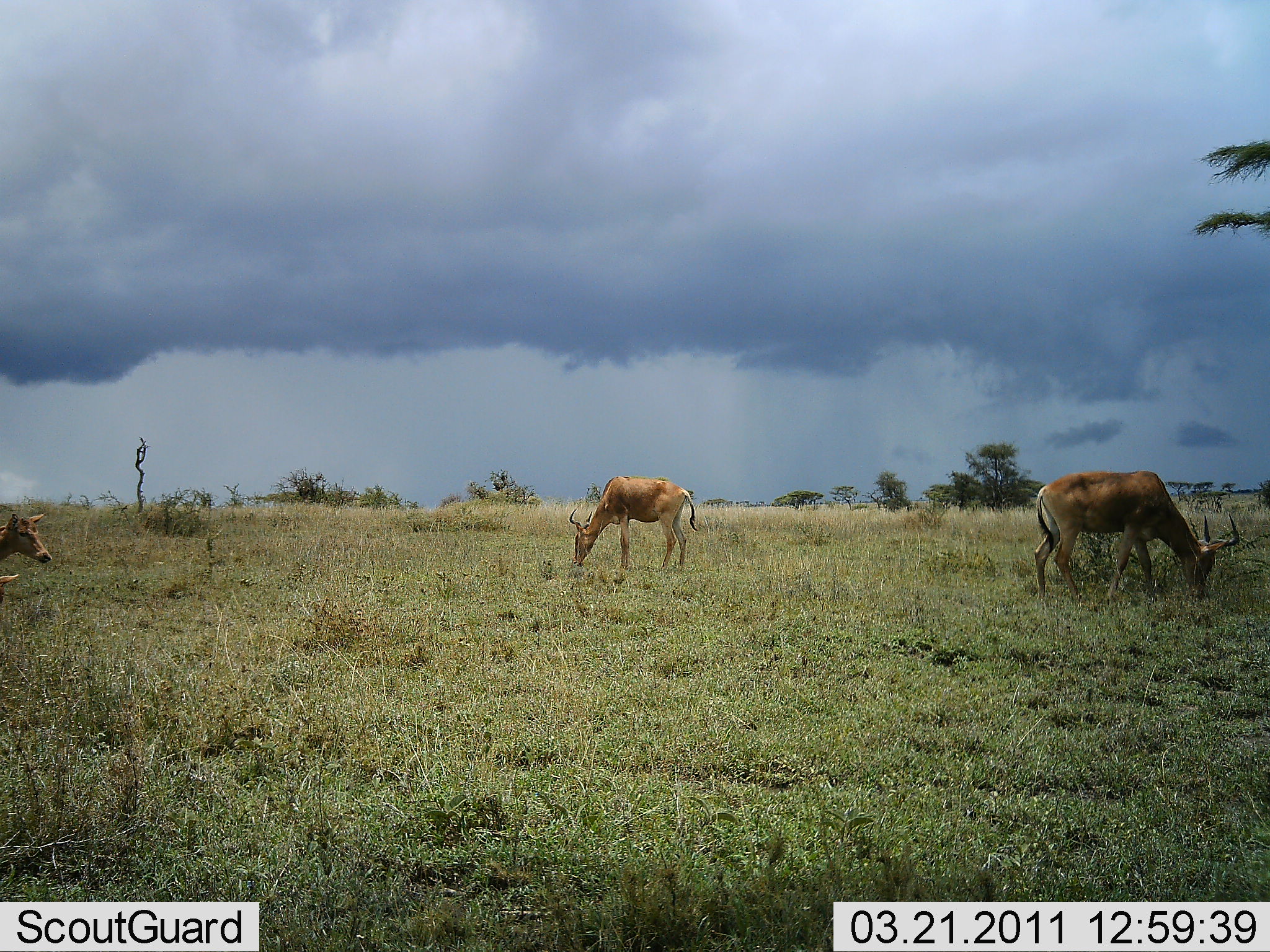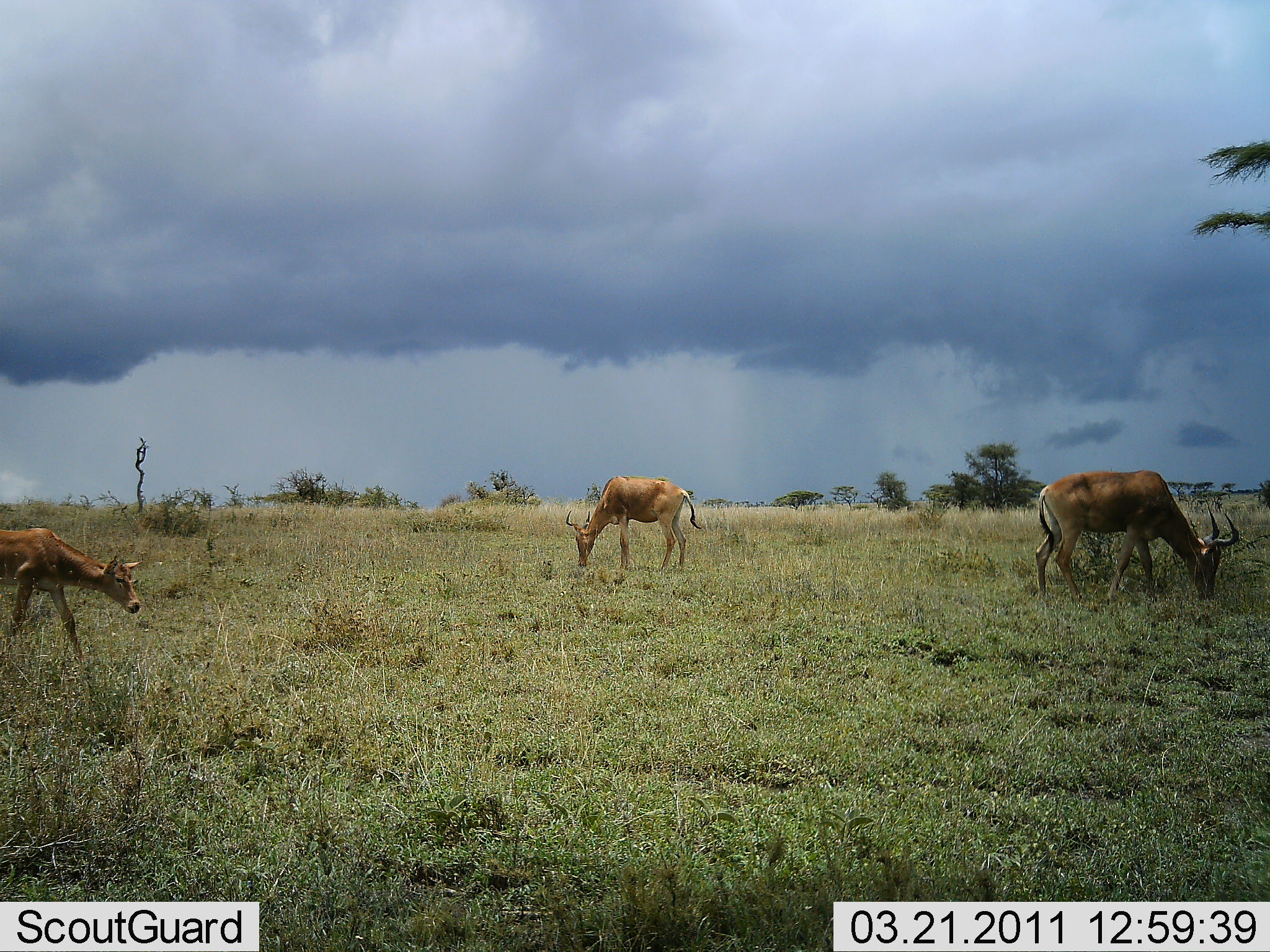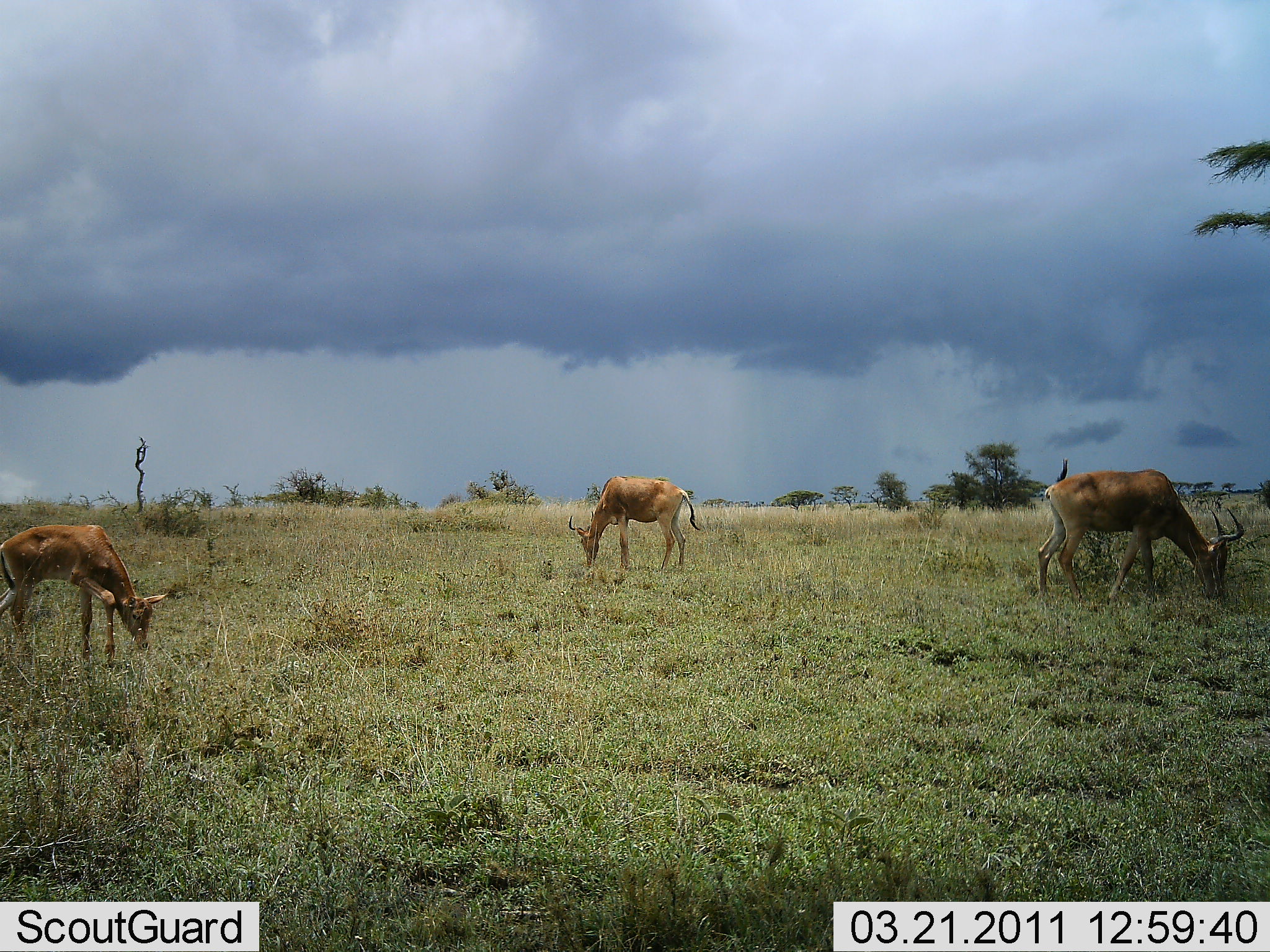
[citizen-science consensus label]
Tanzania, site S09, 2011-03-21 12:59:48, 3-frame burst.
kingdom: Animalia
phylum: Chordata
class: Mammalia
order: Artiodactyla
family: Bovidae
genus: Alcelaphus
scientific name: Alcelaphus buselaphus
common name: hartebeest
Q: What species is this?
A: Hartebeest (Alcelaphus buselaphus).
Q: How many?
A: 3.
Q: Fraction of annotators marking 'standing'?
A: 8%.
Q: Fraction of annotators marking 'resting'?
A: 0%.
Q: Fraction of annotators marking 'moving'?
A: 33%.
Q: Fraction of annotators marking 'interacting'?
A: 0%.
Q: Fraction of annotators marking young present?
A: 58%.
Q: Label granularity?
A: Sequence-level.